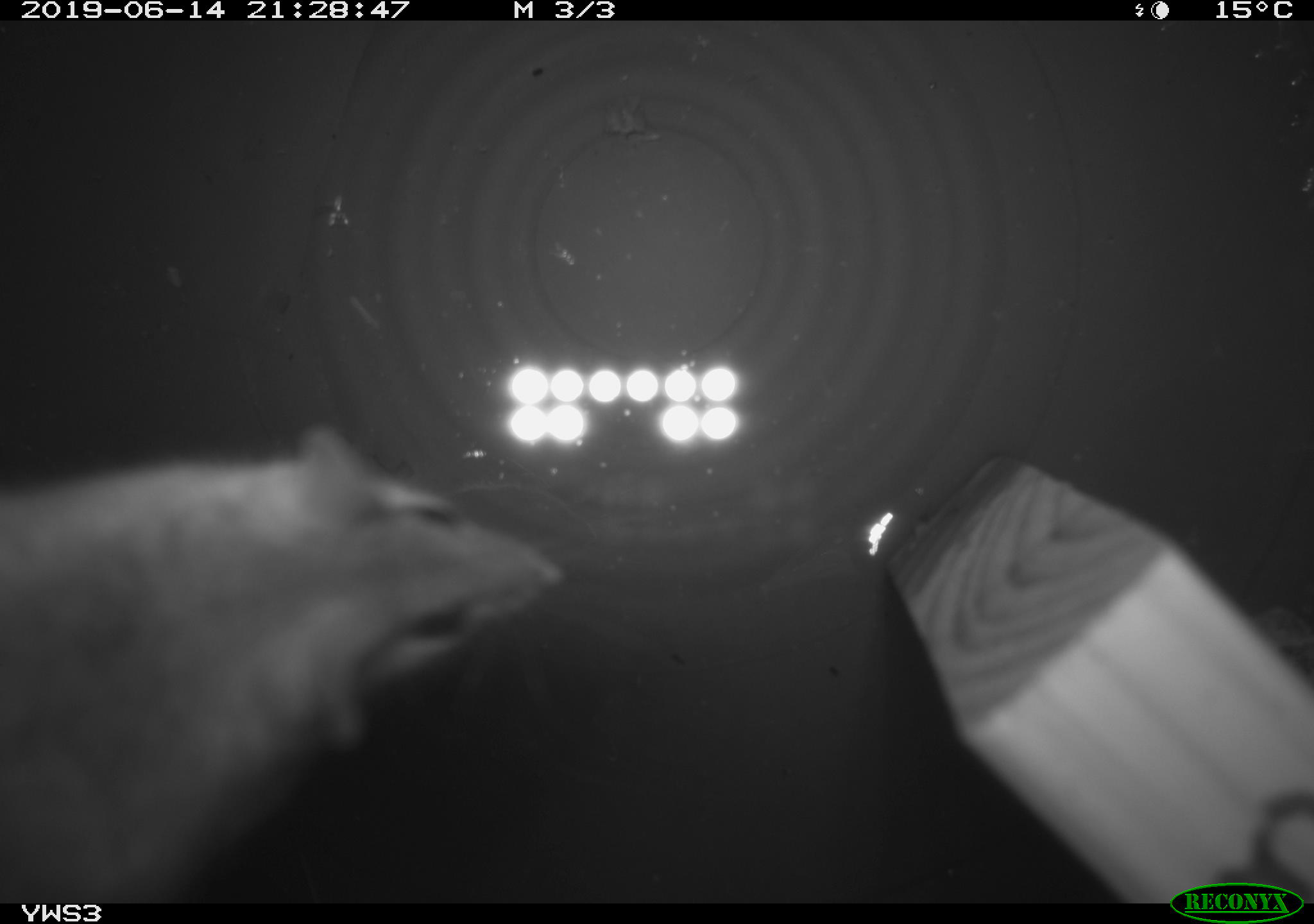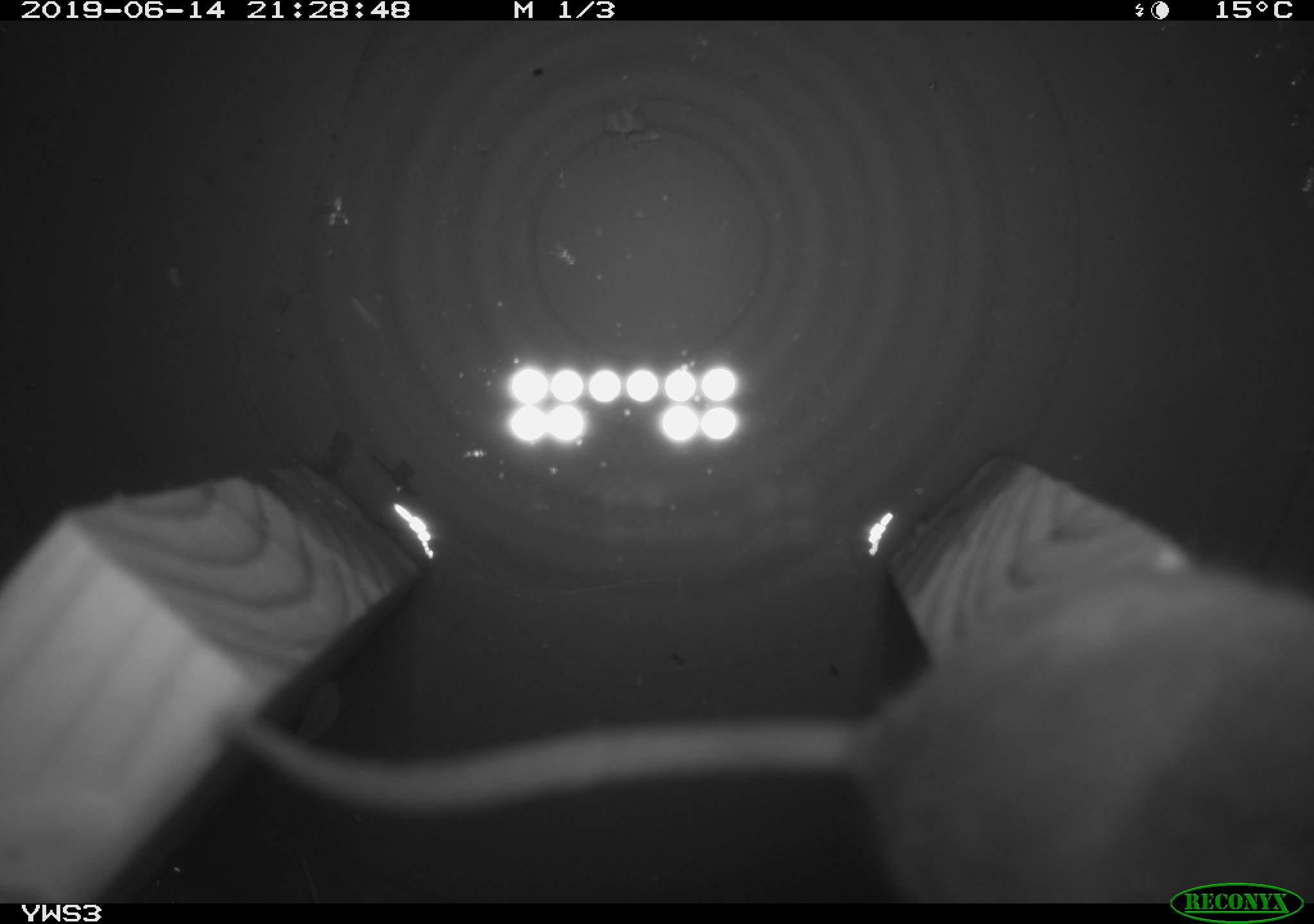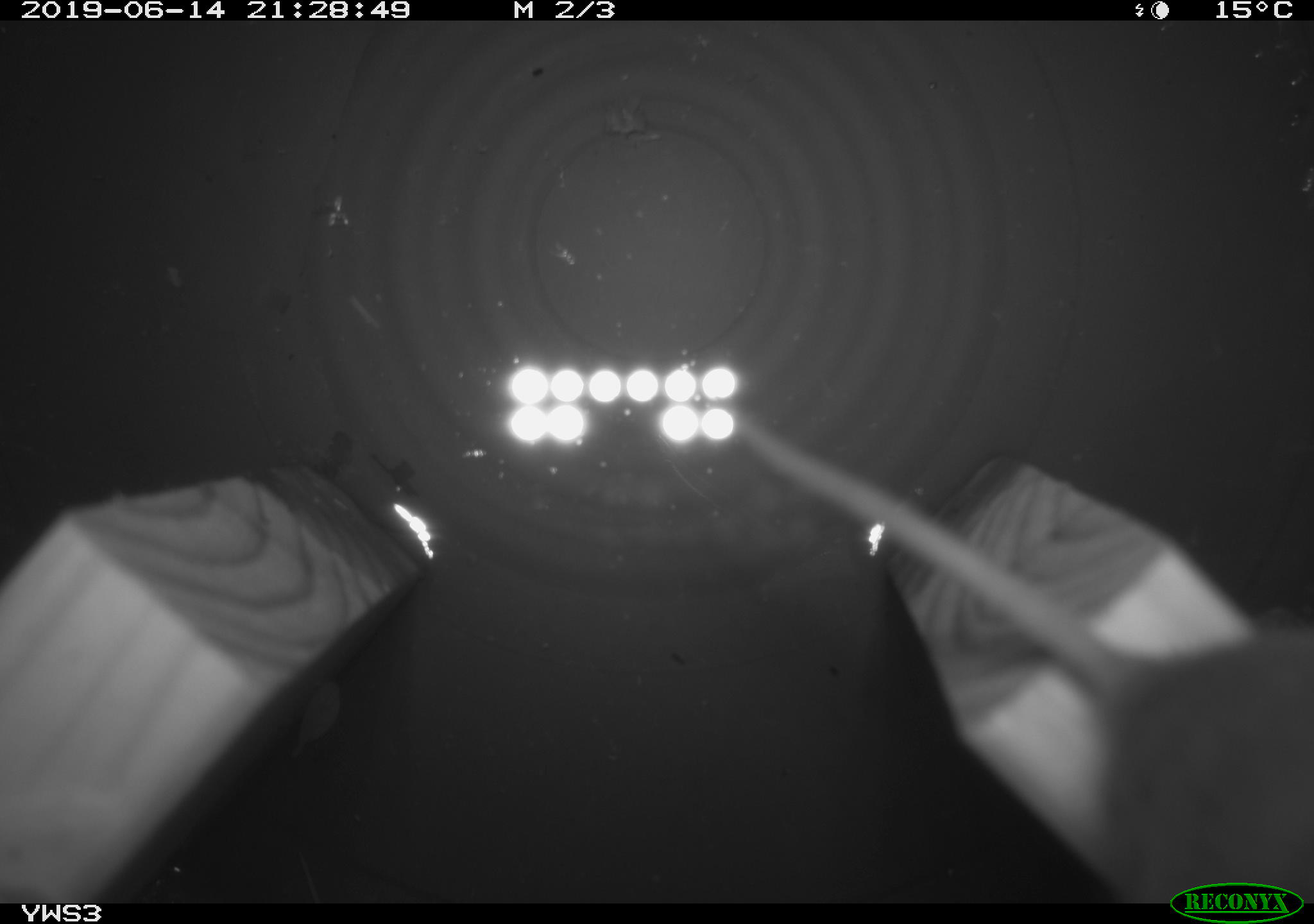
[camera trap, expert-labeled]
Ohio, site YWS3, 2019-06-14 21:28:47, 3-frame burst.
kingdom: Animalia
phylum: Chordata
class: Mammalia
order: Rodentia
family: Cricetidae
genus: Peromyscus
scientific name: Peromyscus leucopus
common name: white-footed mouse